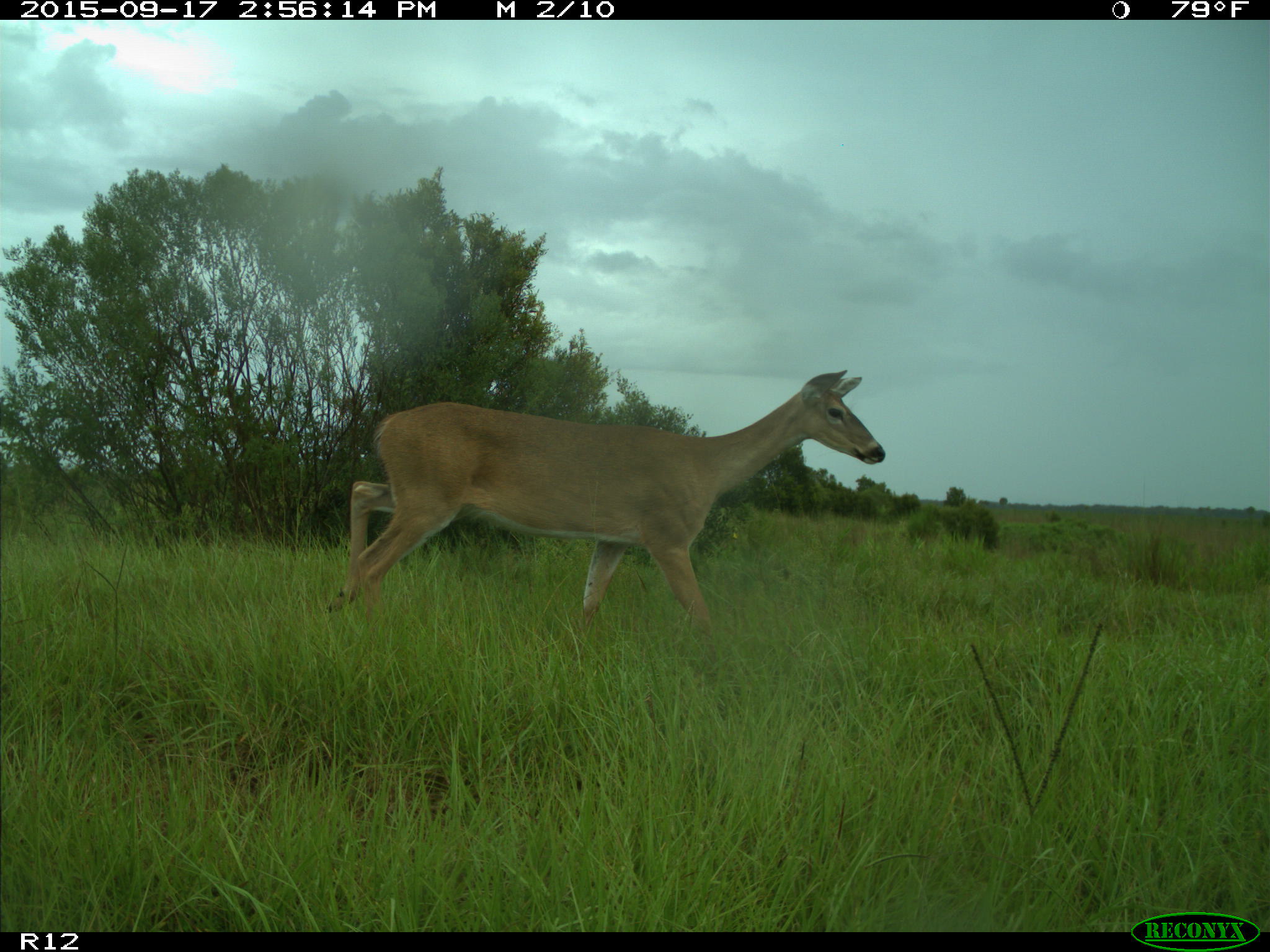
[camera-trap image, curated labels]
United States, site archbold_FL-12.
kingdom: Animalia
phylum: Chordata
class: Mammalia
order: Artiodactyla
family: Cervidae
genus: Odocoileus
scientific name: Odocoileus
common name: deer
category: unidentified deer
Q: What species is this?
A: Unidentified deer (deer) (Odocoileus).